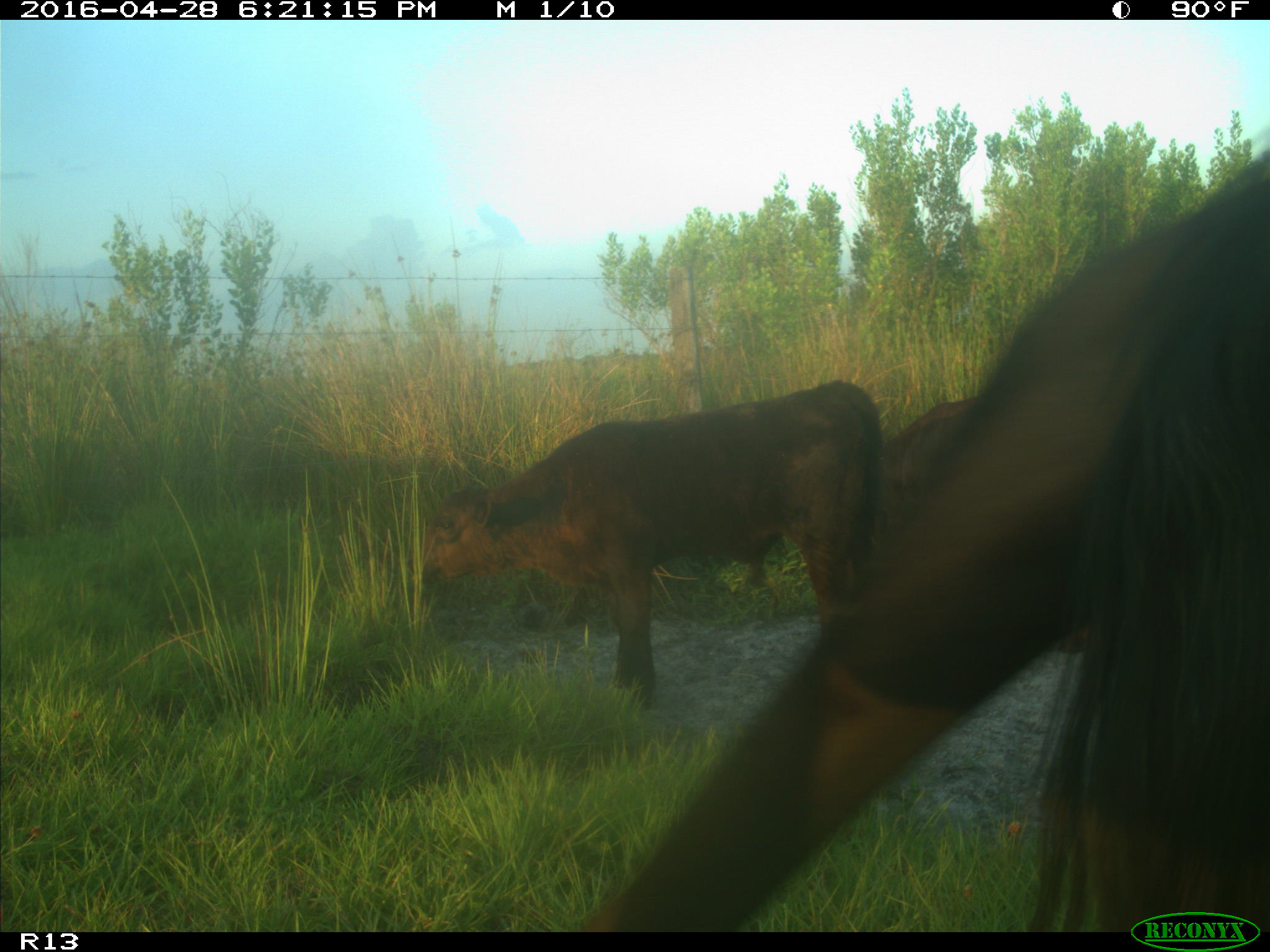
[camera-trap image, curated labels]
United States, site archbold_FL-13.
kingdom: Animalia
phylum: Chordata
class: Mammalia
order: Artiodactyla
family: Bovidae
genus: Bos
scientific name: Bos taurus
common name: domestic cow